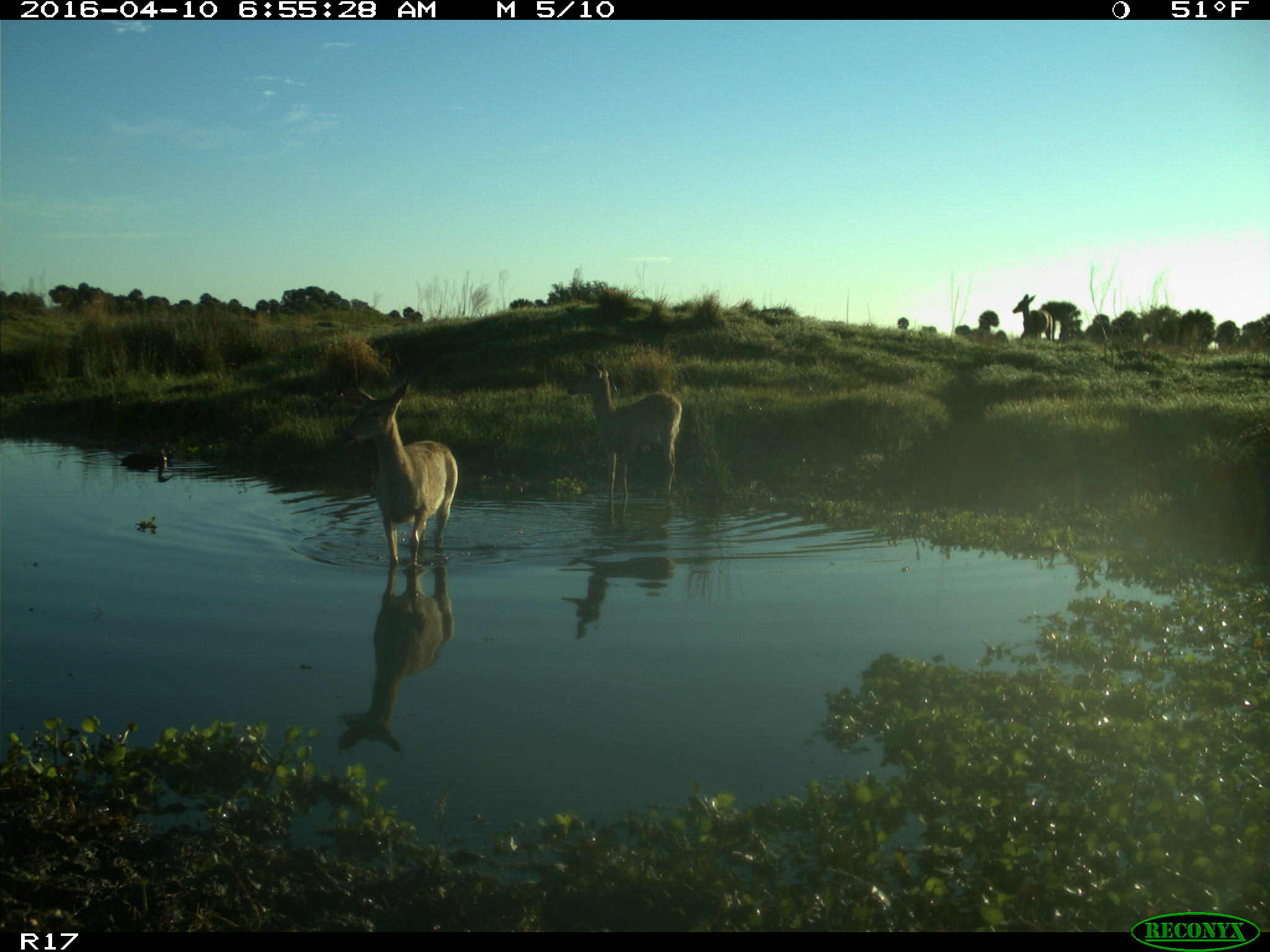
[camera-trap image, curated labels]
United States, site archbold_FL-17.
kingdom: Animalia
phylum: Chordata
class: Mammalia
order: Artiodactyla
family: Cervidae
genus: Odocoileus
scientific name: Odocoileus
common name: deer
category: unidentified deer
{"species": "unidentified deer (deer) (Odocoileus)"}